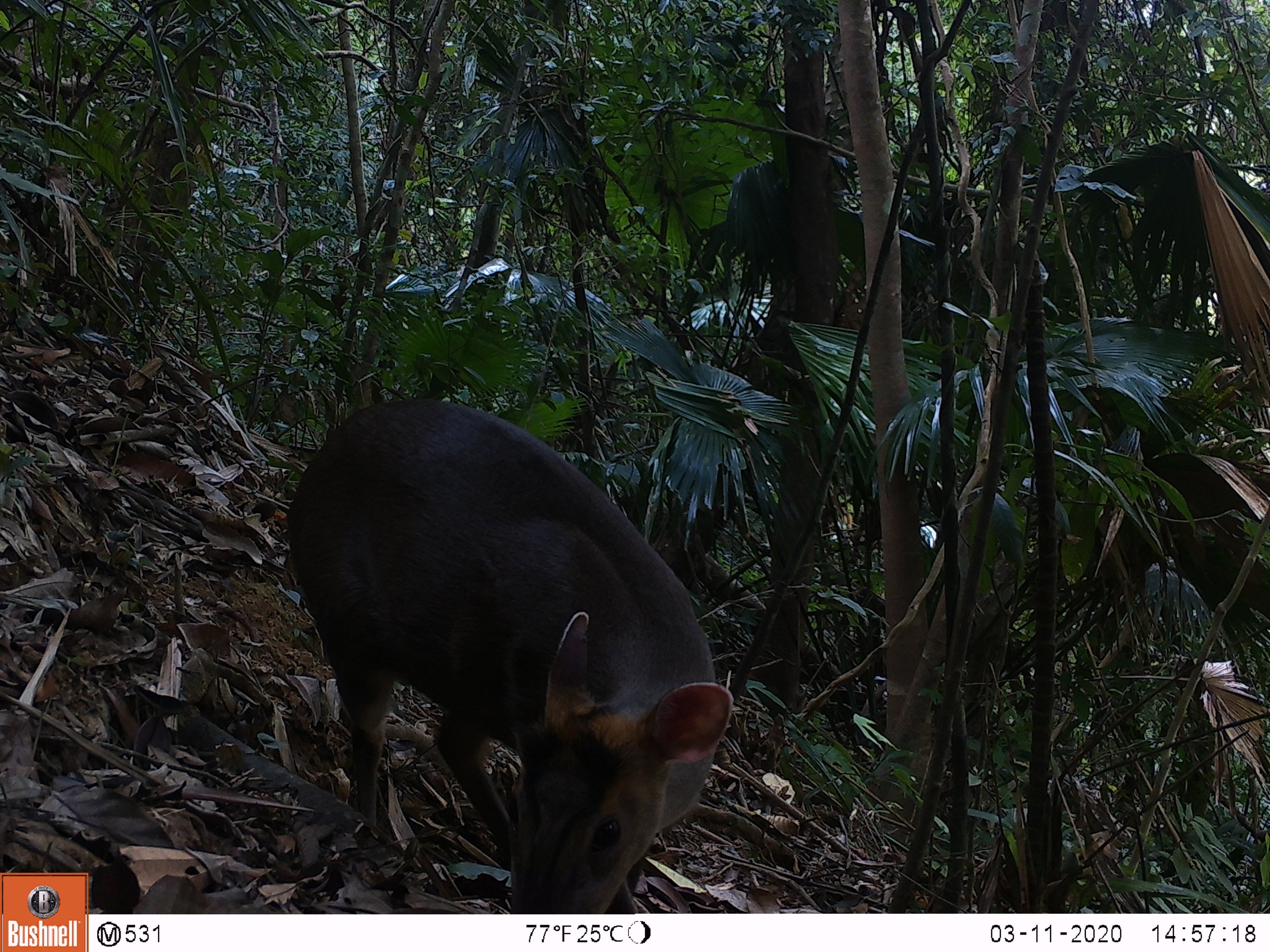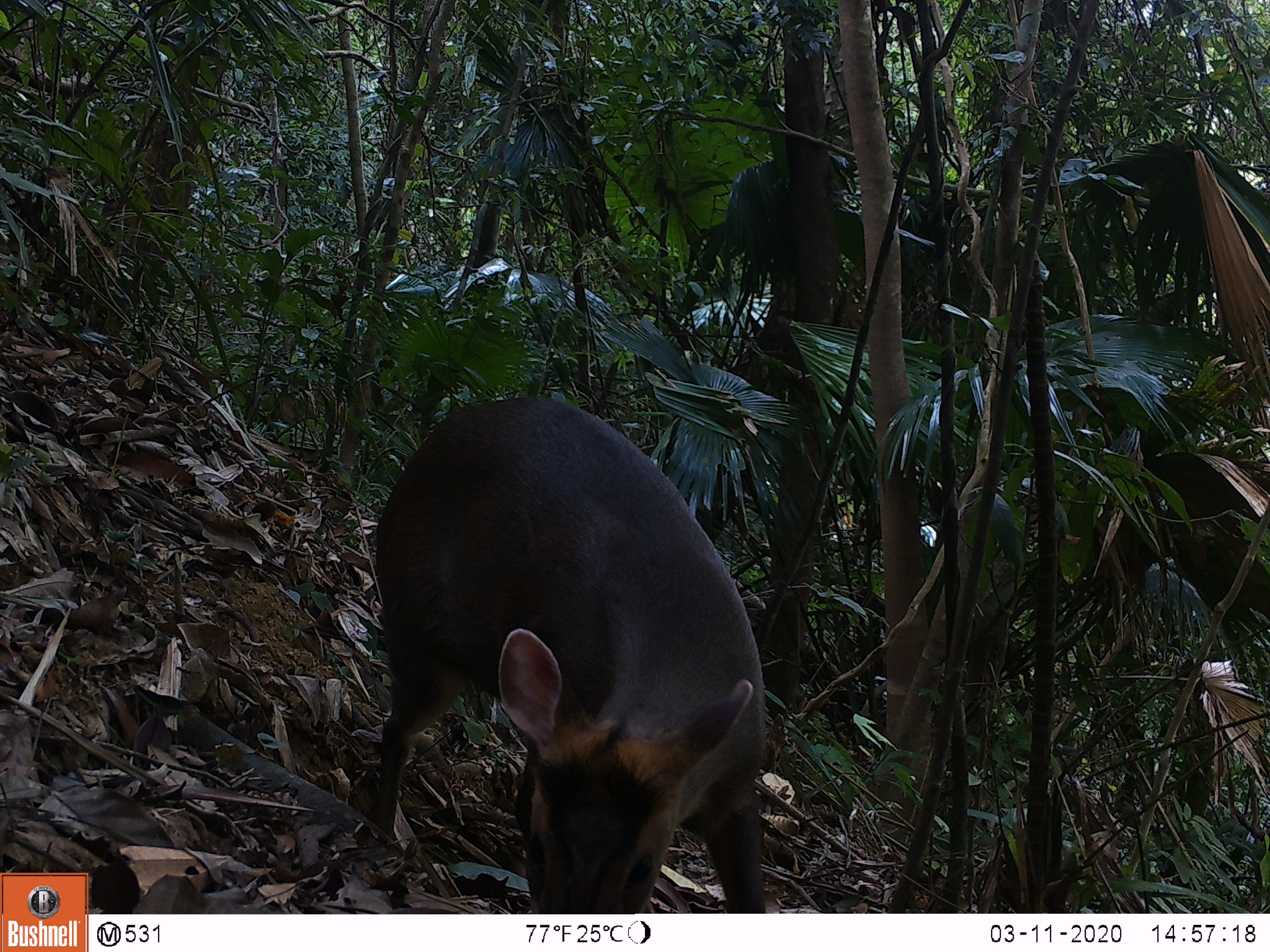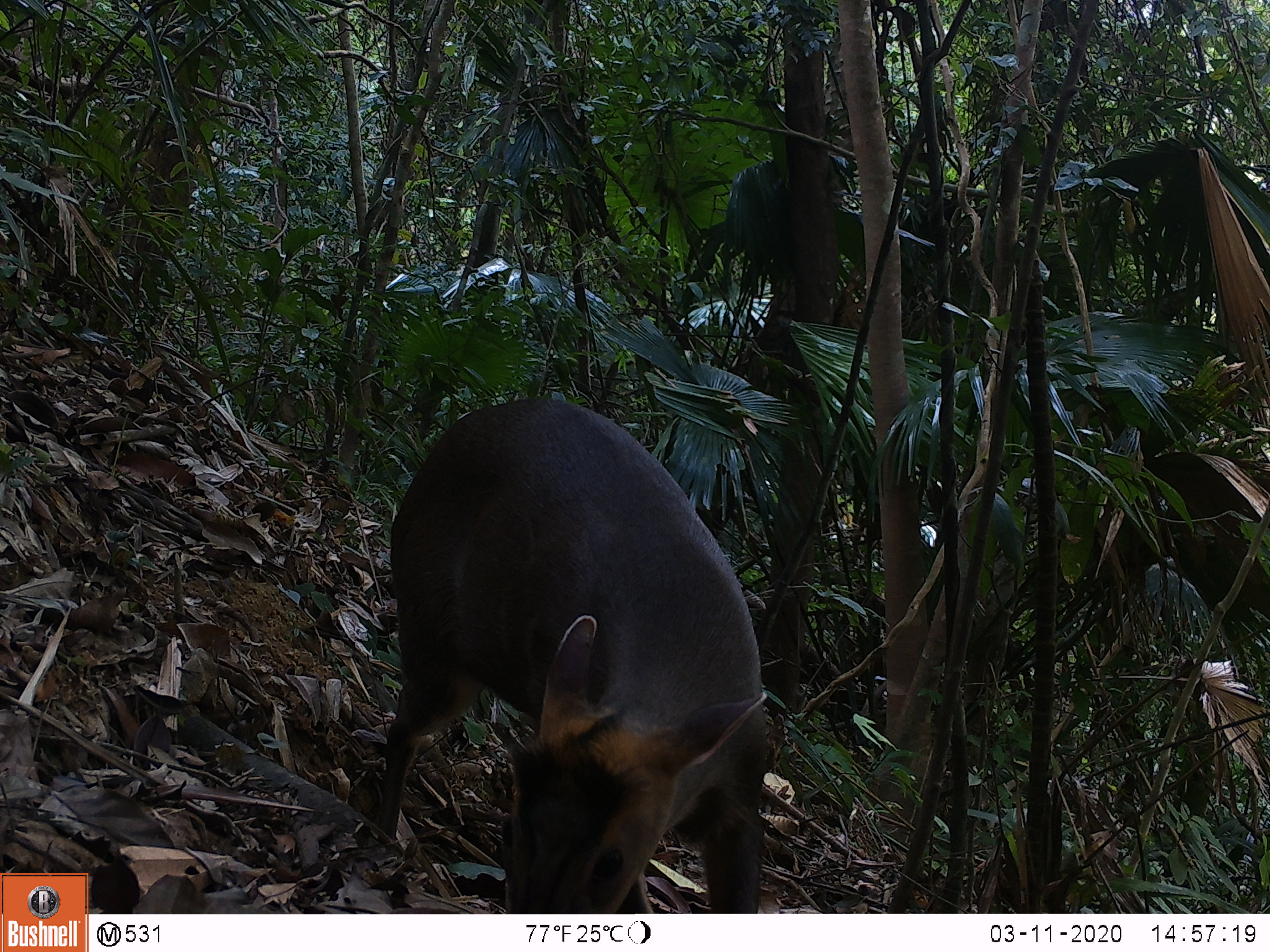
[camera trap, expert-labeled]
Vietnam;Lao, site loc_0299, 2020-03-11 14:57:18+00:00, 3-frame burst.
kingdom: Animalia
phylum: Chordata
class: Mammalia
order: Artiodactyla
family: Cervidae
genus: Muntiacus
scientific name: Muntiacus rooseveltorum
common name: roosevelt's muntjac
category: roosevelts muntjac group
Roosevelts muntjac group (roosevelt's muntjac) (Muntiacus rooseveltorum). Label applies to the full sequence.